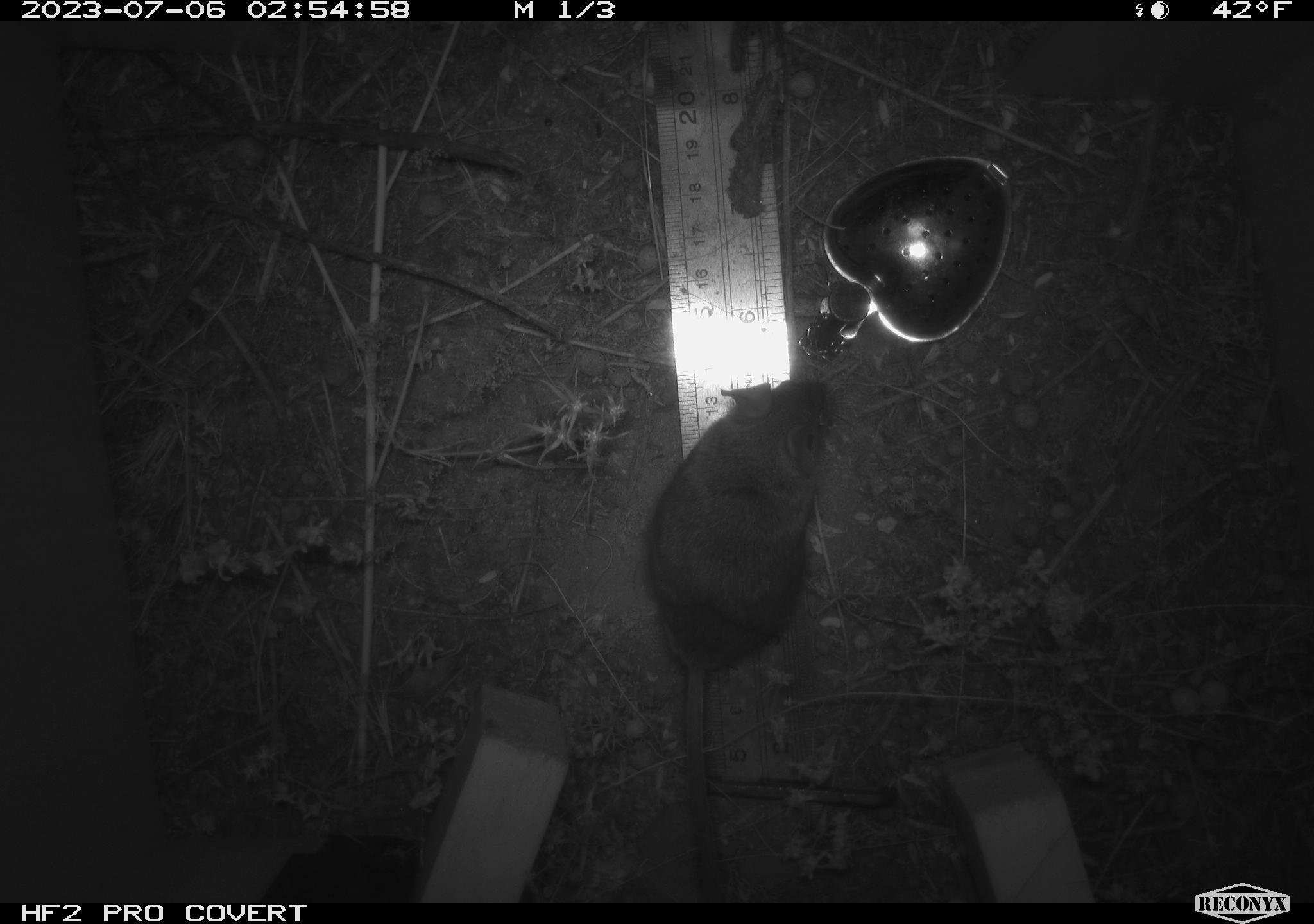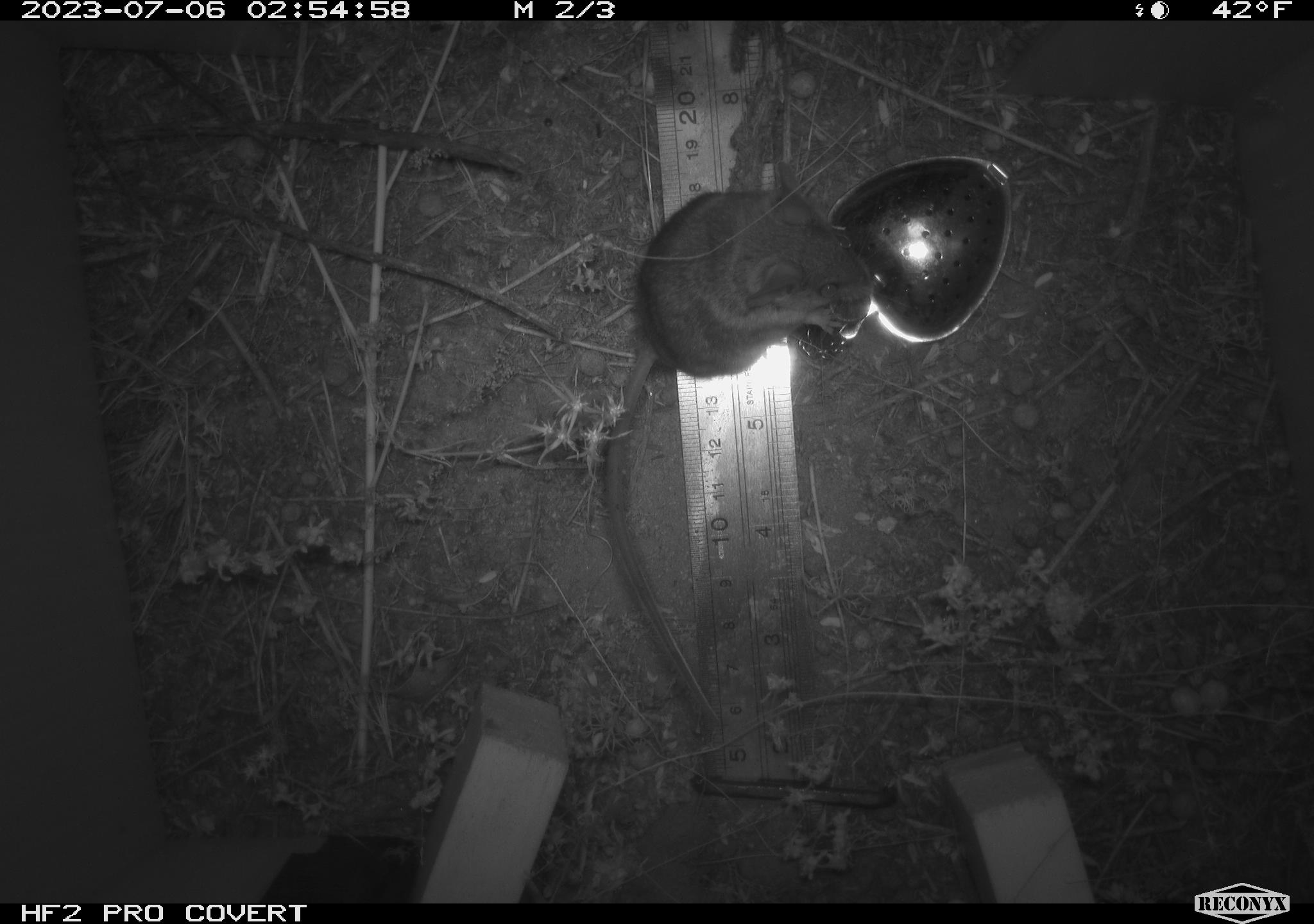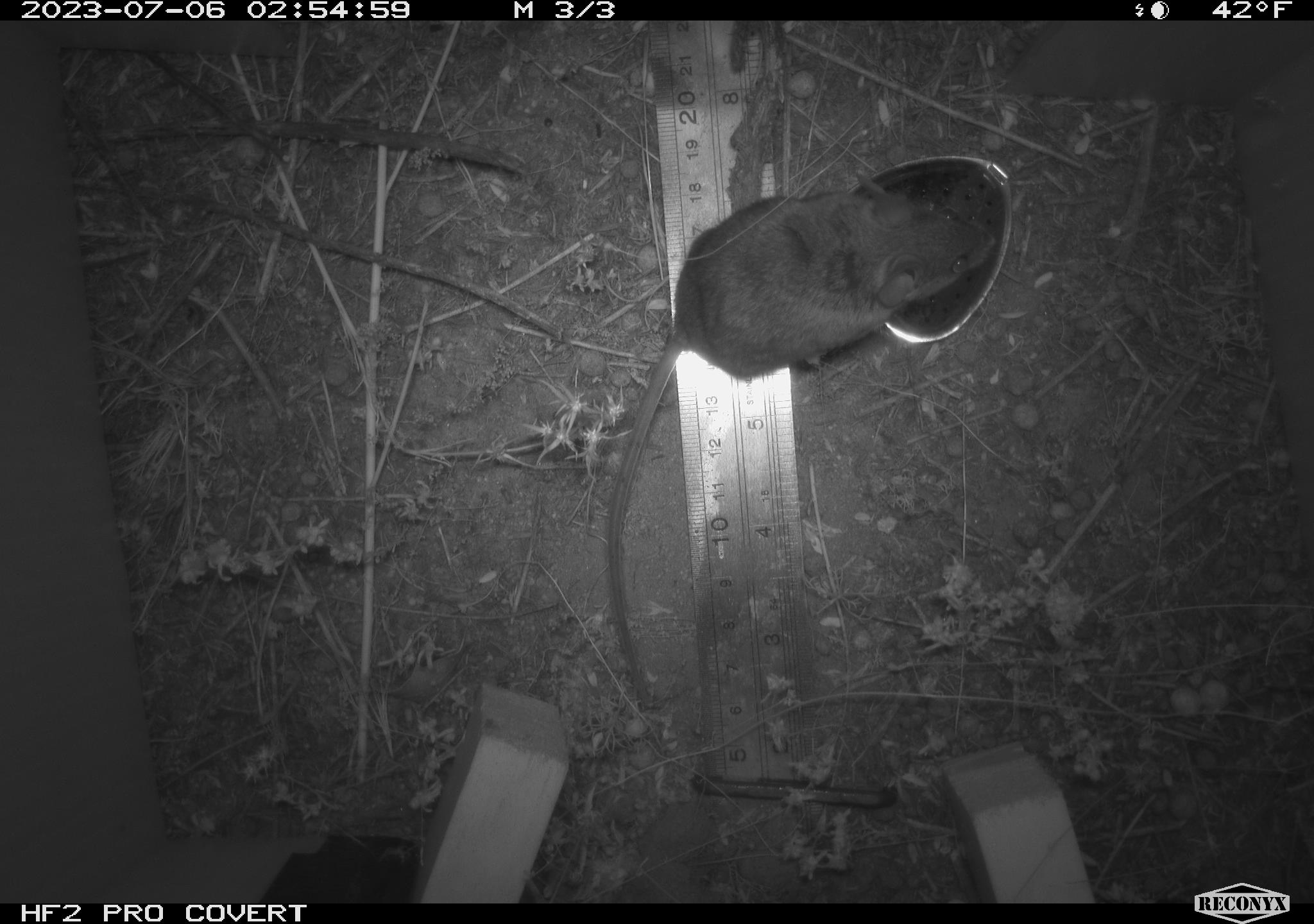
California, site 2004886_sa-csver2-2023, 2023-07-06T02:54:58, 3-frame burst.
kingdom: Animalia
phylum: Chordata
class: Mammalia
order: Rodentia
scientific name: Rodentia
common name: mouse species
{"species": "mouse species (Rodentia)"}